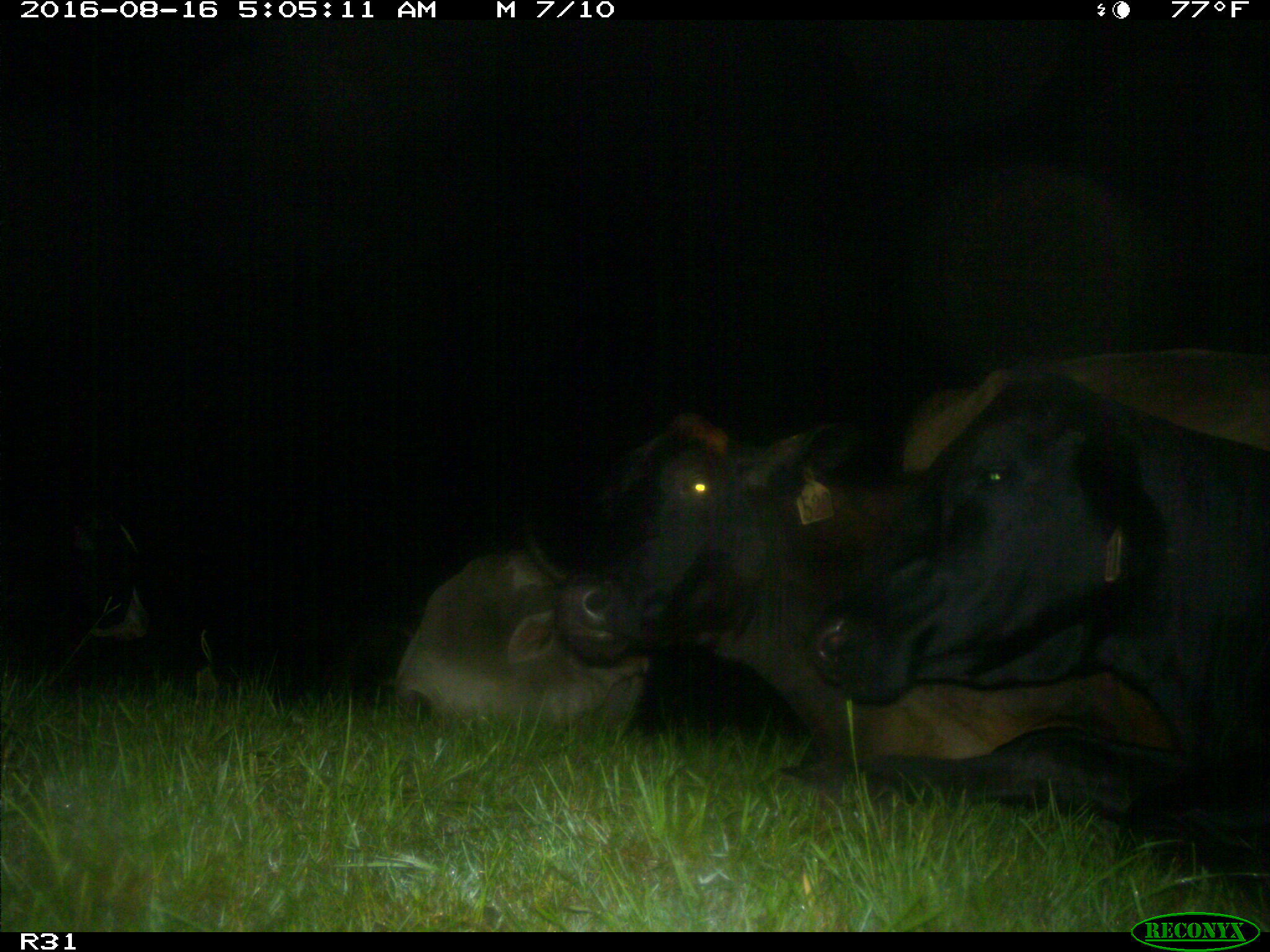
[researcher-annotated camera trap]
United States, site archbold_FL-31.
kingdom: Animalia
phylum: Chordata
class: Mammalia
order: Artiodactyla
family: Bovidae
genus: Bos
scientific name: Bos taurus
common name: domestic cow